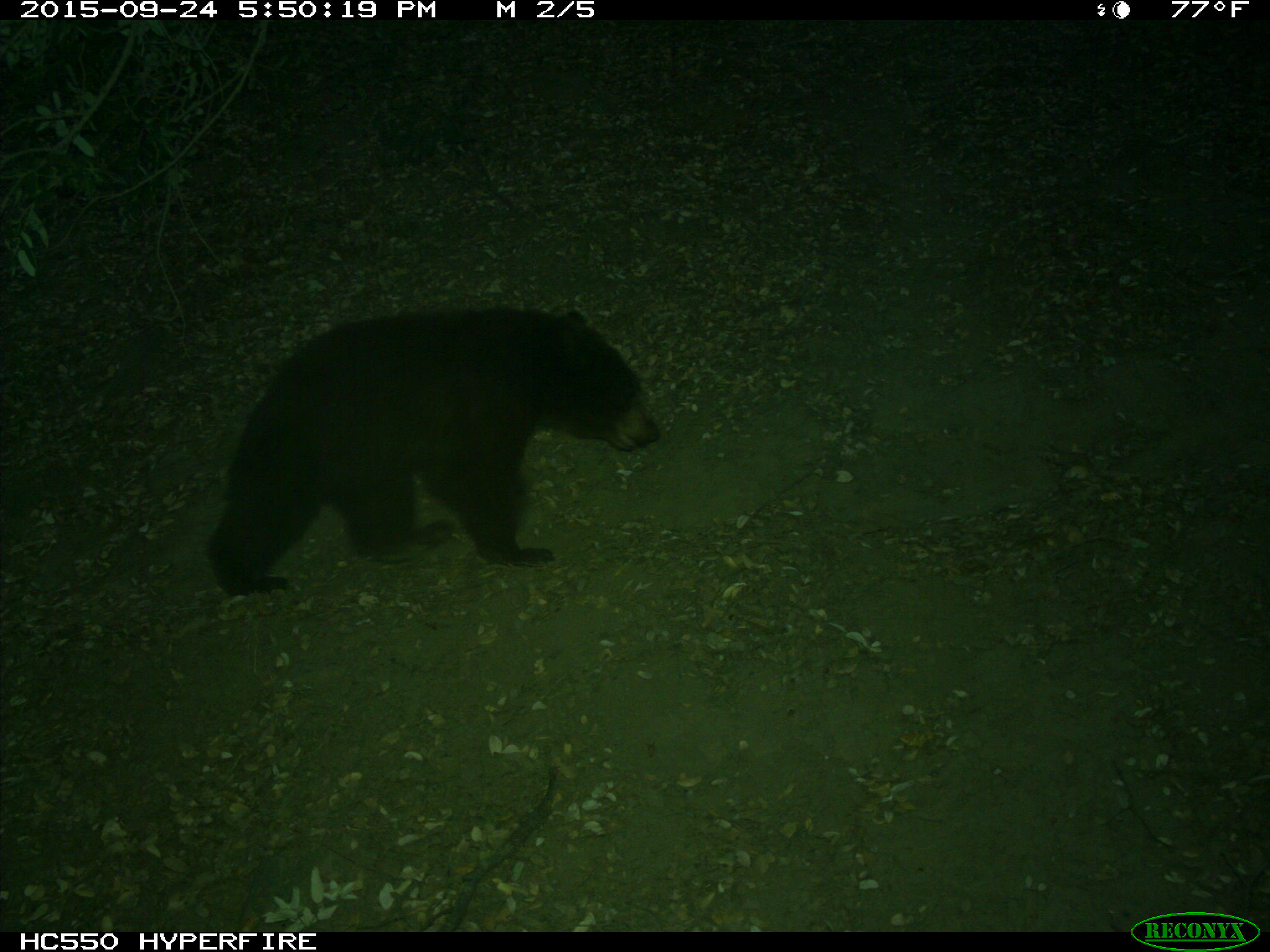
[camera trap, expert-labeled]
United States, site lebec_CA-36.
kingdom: Animalia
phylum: Chordata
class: Mammalia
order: Carnivora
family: Ursidae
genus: Ursus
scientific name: Ursus americanus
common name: american black bear